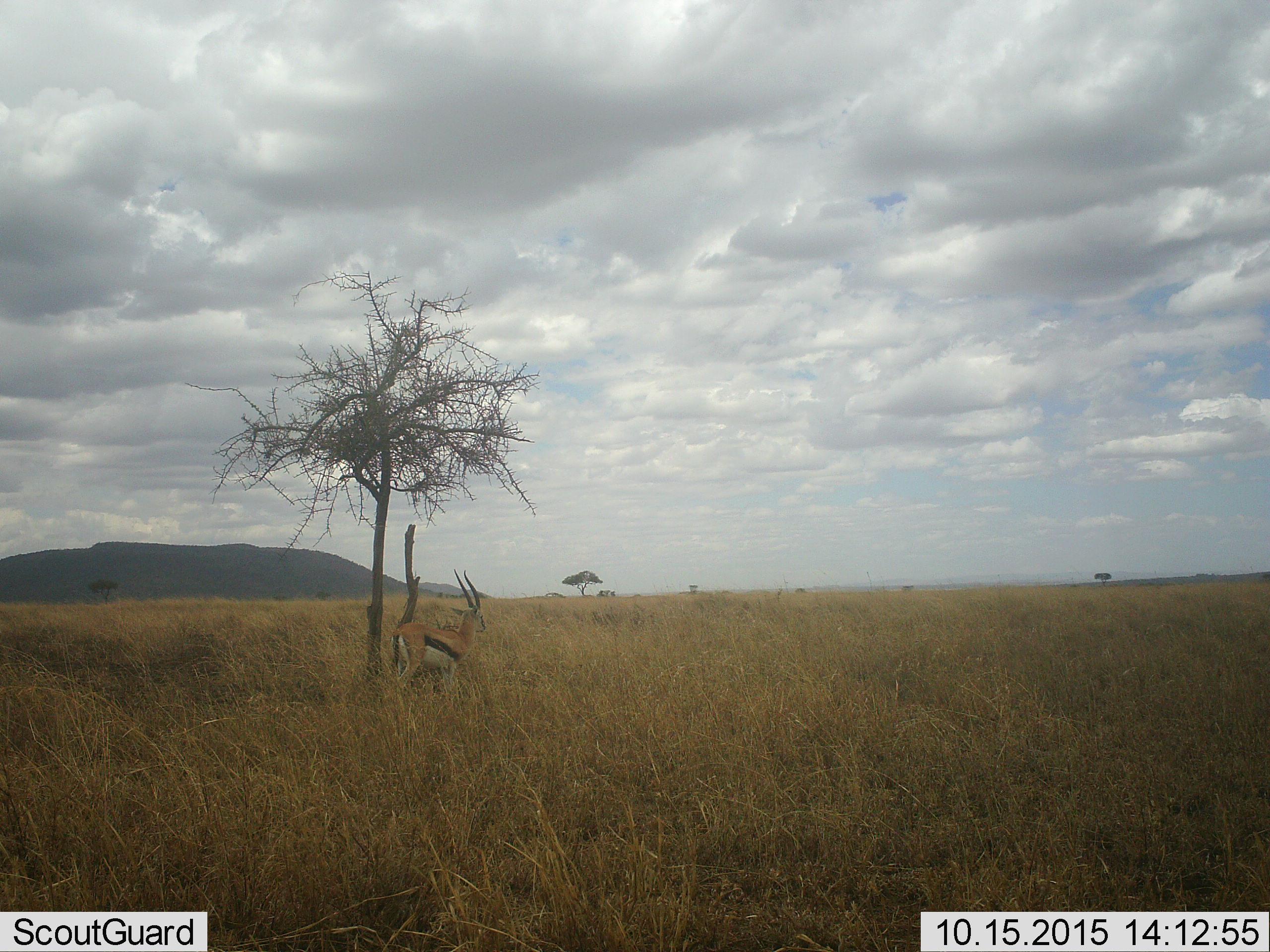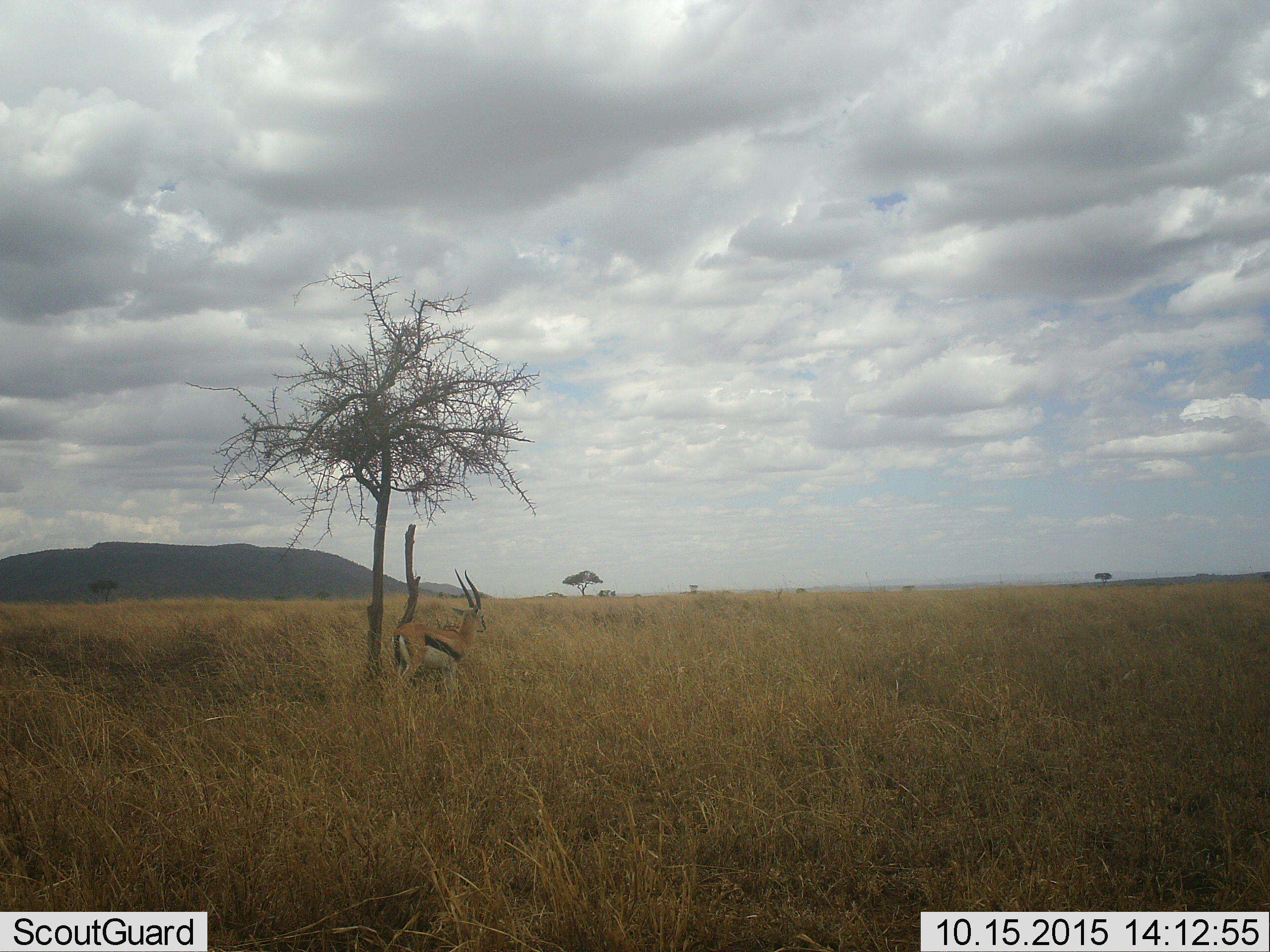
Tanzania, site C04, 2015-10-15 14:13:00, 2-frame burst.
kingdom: Animalia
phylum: Chordata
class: Mammalia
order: Artiodactyla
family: Bovidae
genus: Eudorcas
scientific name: Eudorcas thomsonii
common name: thomson's gazelle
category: gazellethomsons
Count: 1.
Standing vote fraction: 94%.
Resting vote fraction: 6%.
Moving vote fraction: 6%.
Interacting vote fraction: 0%.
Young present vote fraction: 0%.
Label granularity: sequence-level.